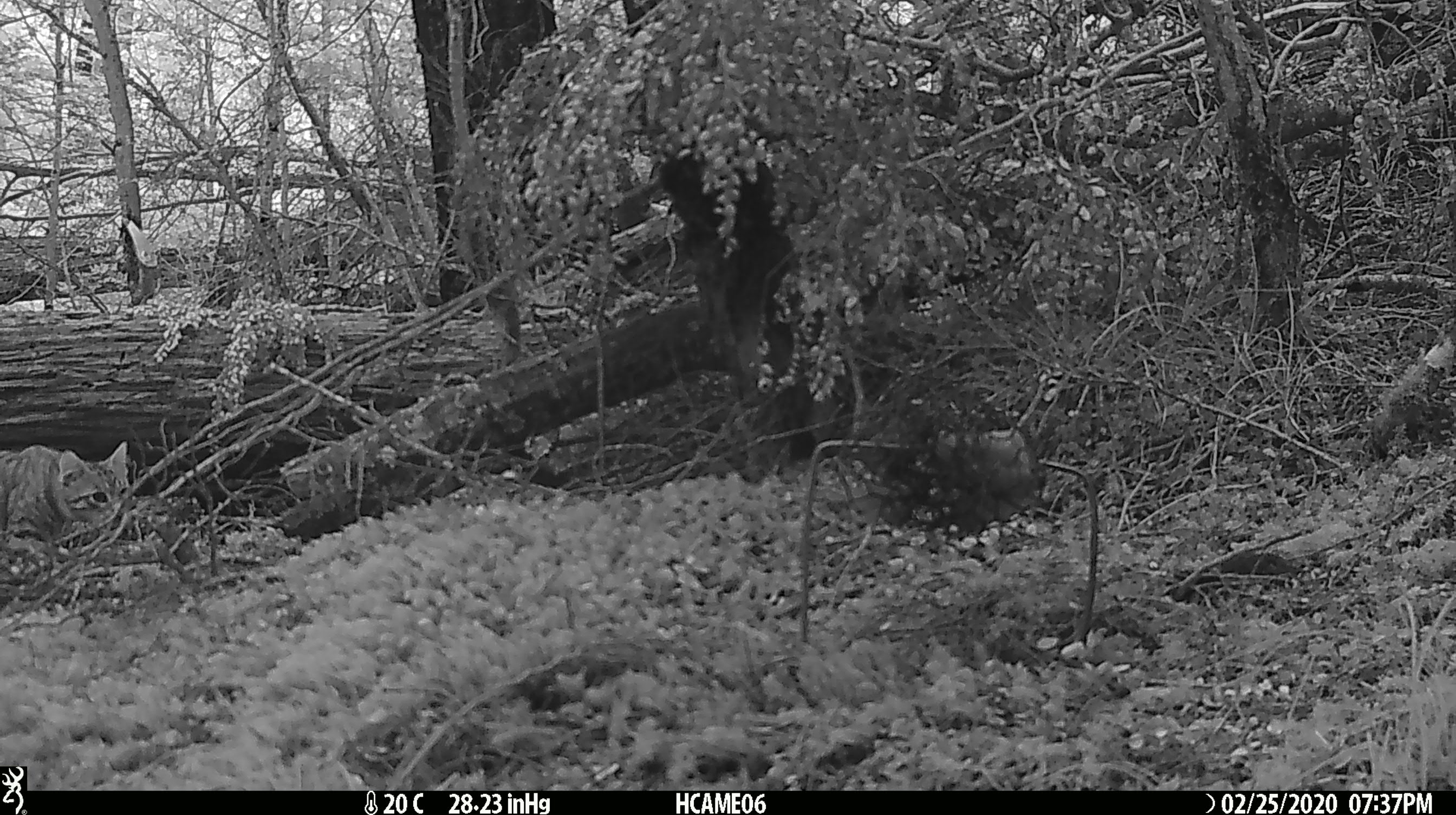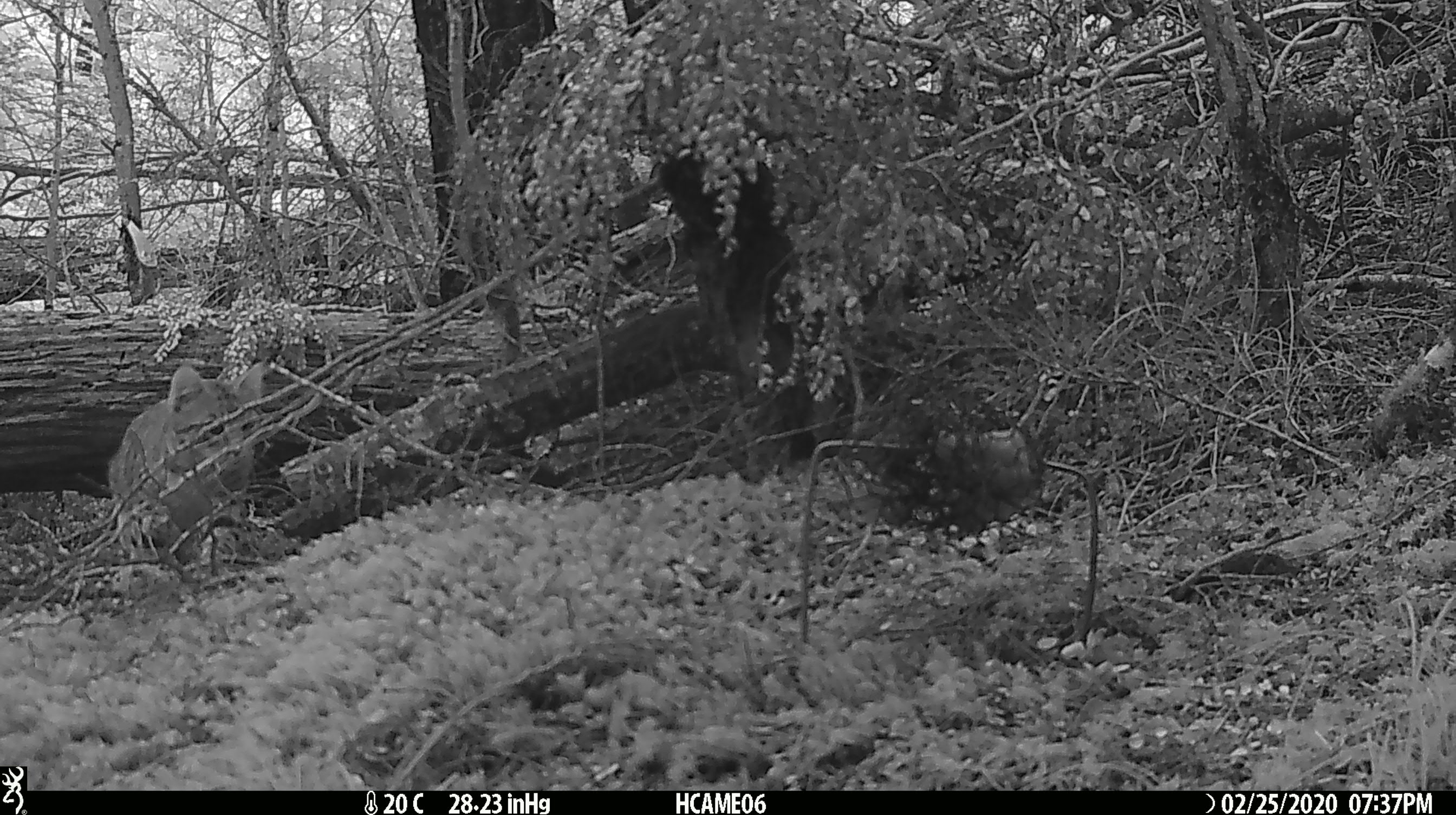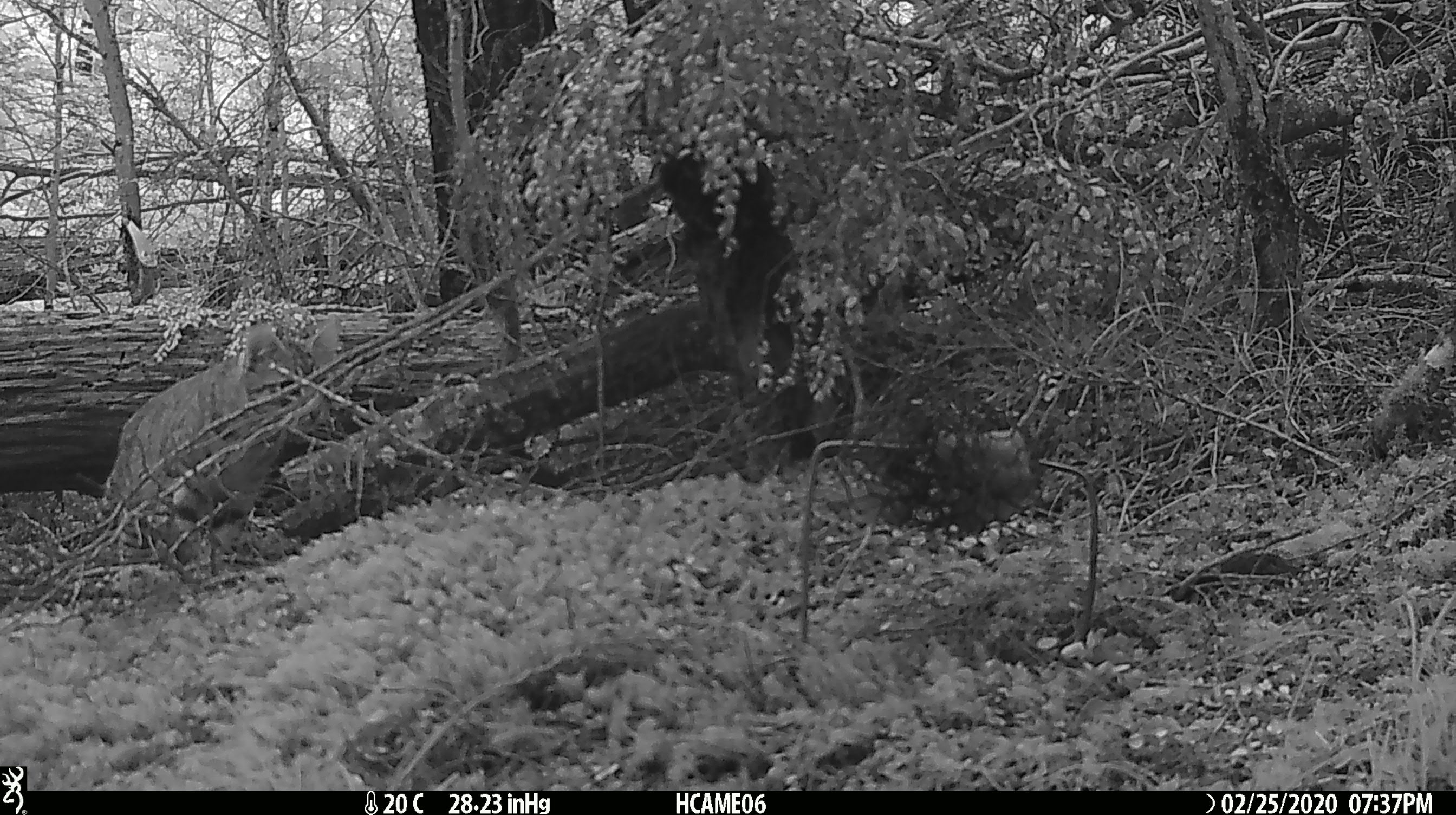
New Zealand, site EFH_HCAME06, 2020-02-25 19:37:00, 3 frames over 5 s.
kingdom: Animalia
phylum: Chordata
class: Mammalia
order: Carnivora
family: Felidae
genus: Felis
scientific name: Felis catus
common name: domestic cat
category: cat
Cat (domestic cat) (Felis catus).